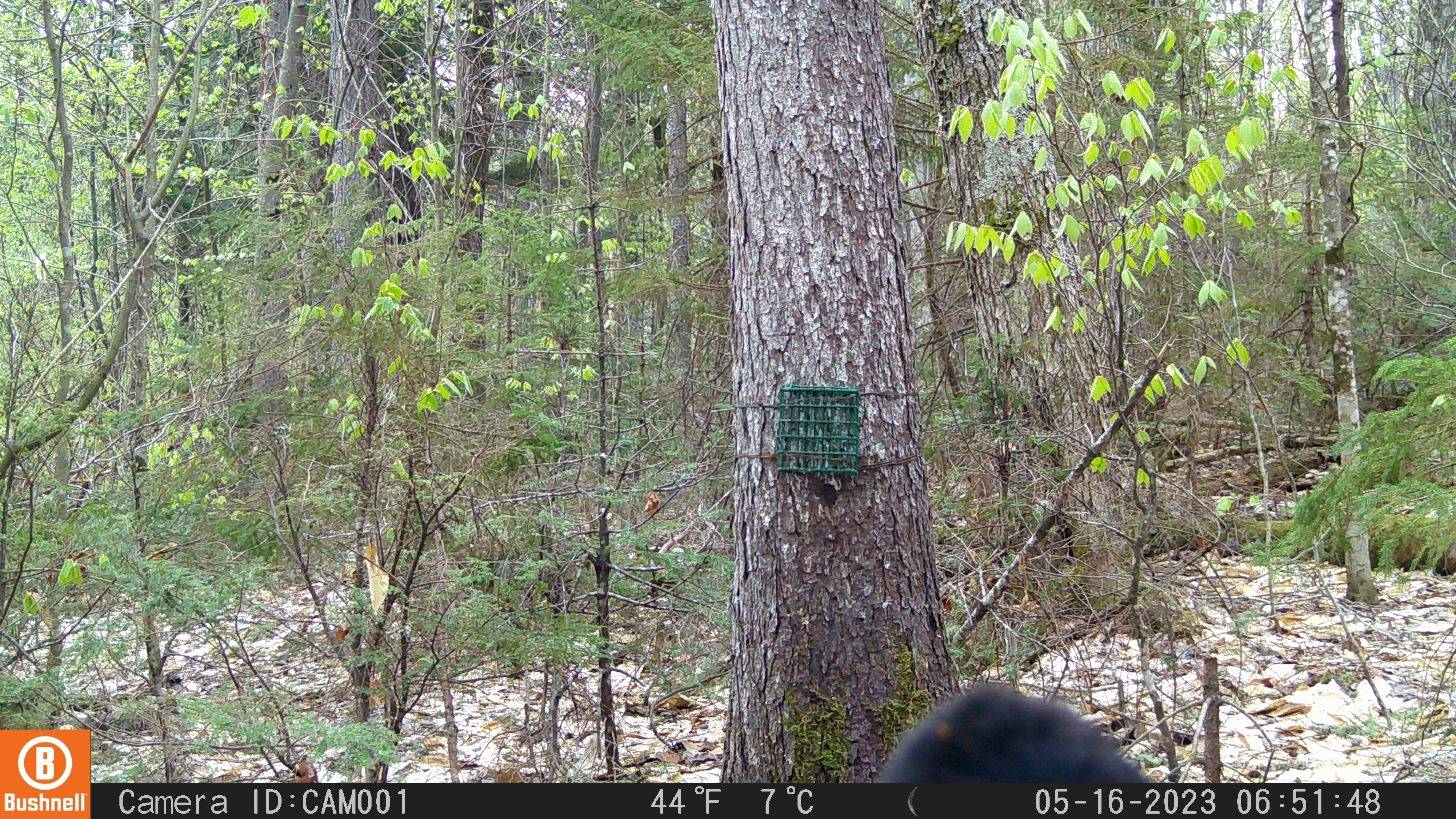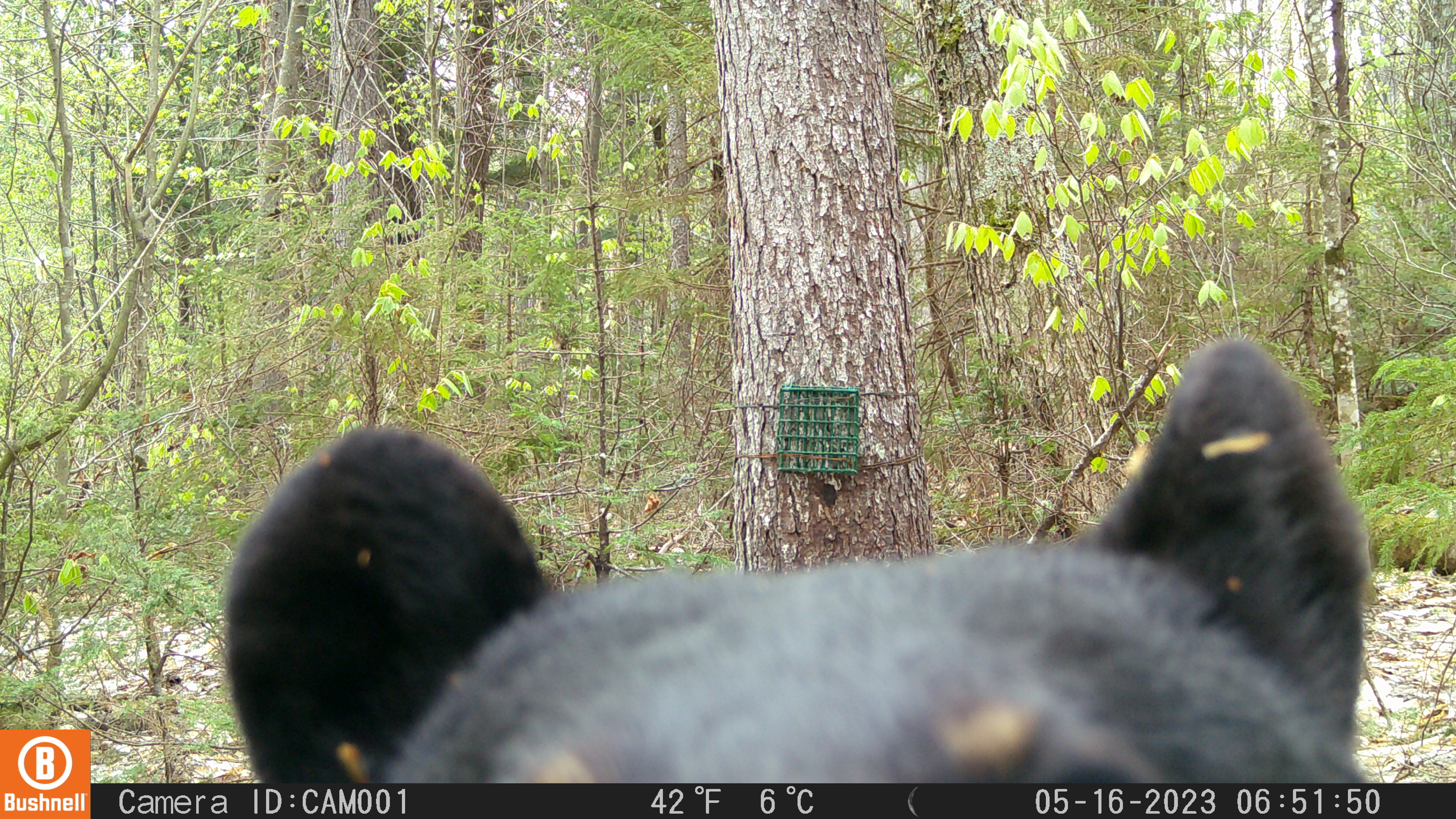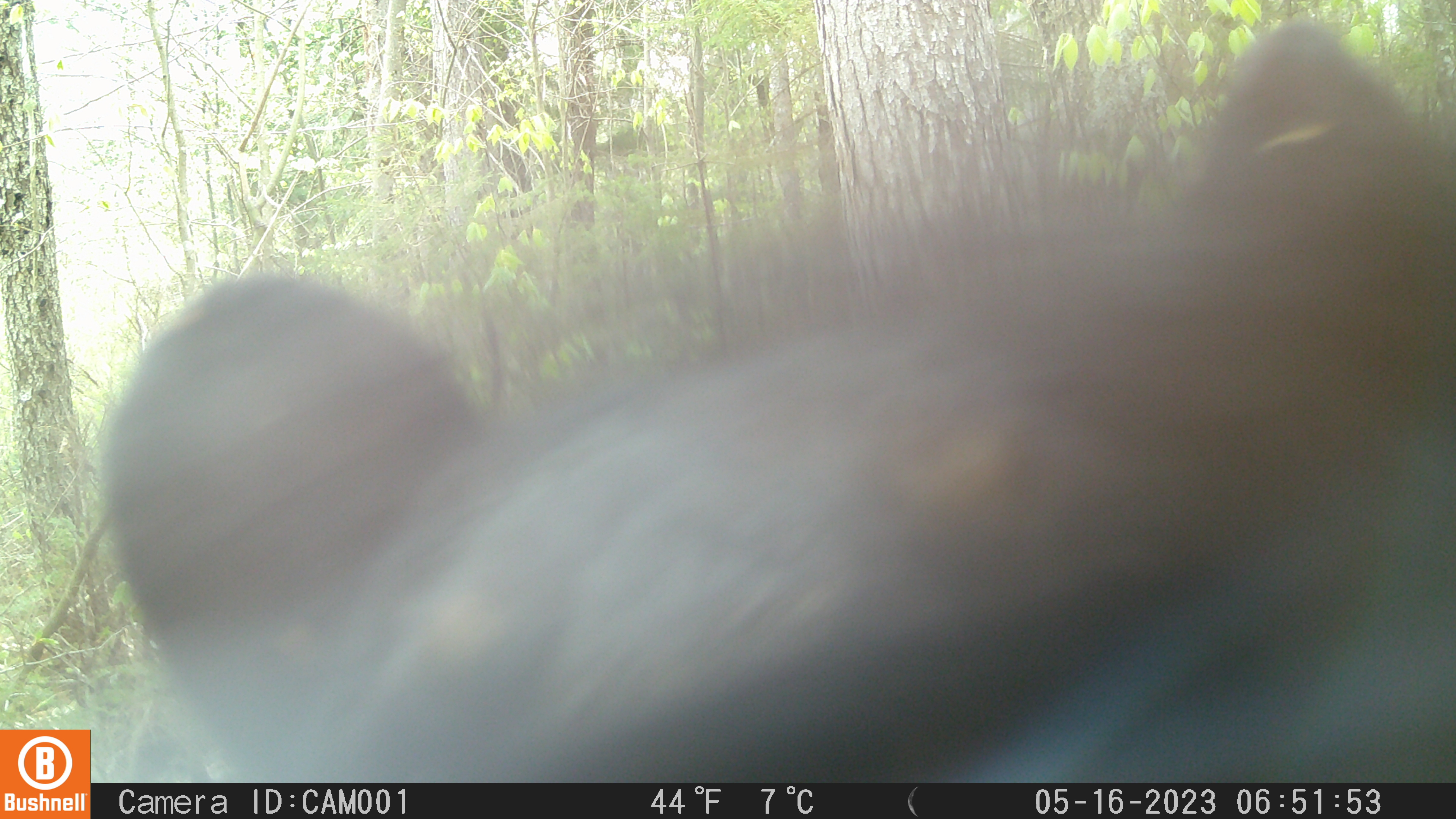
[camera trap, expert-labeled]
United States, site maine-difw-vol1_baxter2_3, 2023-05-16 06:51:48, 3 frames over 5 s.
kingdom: Animalia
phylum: Chordata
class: Mammalia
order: Carnivora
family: Ursidae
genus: Ursus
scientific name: Ursus americanus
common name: black bear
Black bear (Ursus americanus).